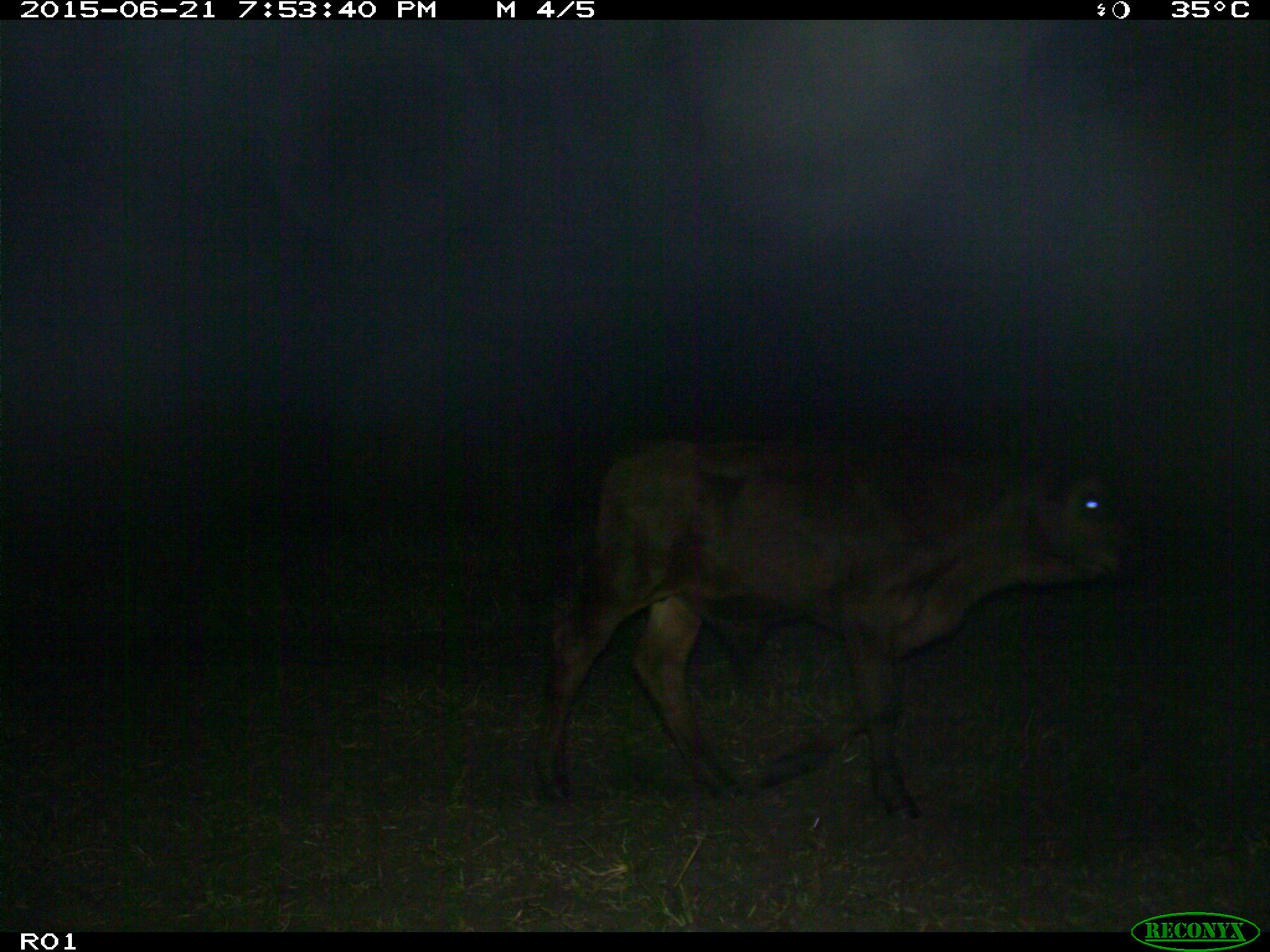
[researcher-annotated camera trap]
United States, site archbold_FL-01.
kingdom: Animalia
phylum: Chordata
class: Mammalia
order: Artiodactyla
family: Bovidae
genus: Bos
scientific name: Bos taurus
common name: domestic cow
Bos taurus (domestic cow).